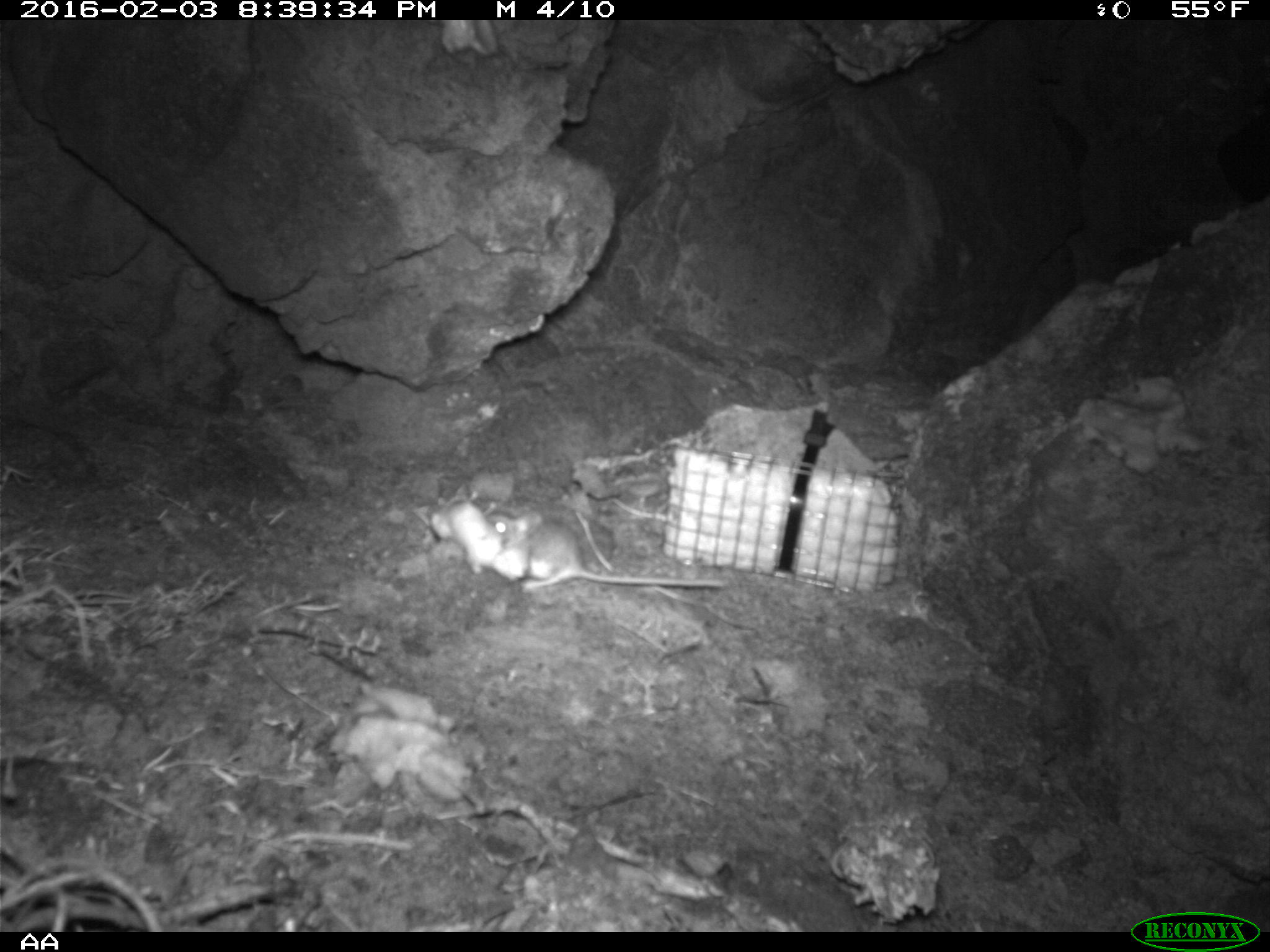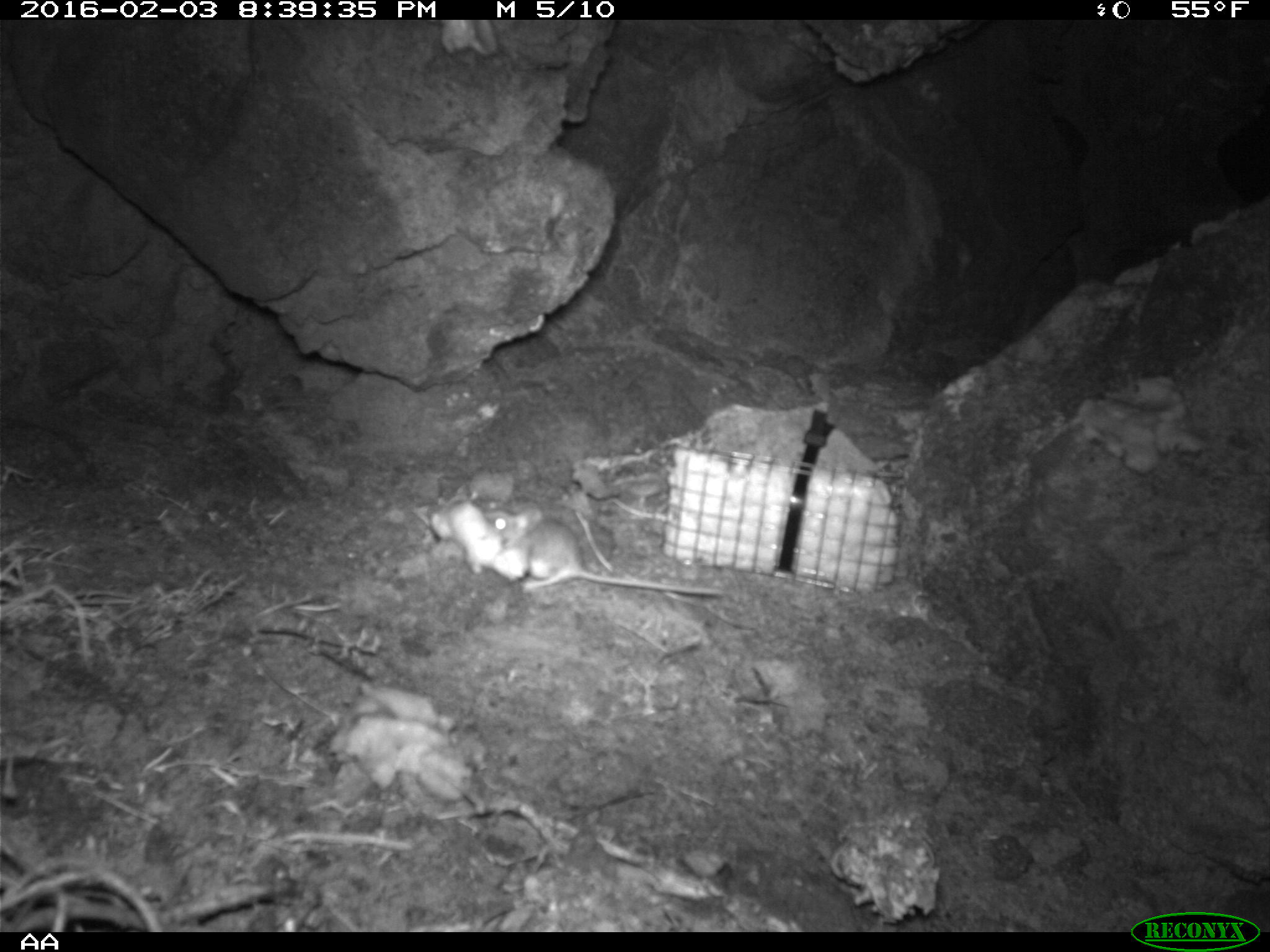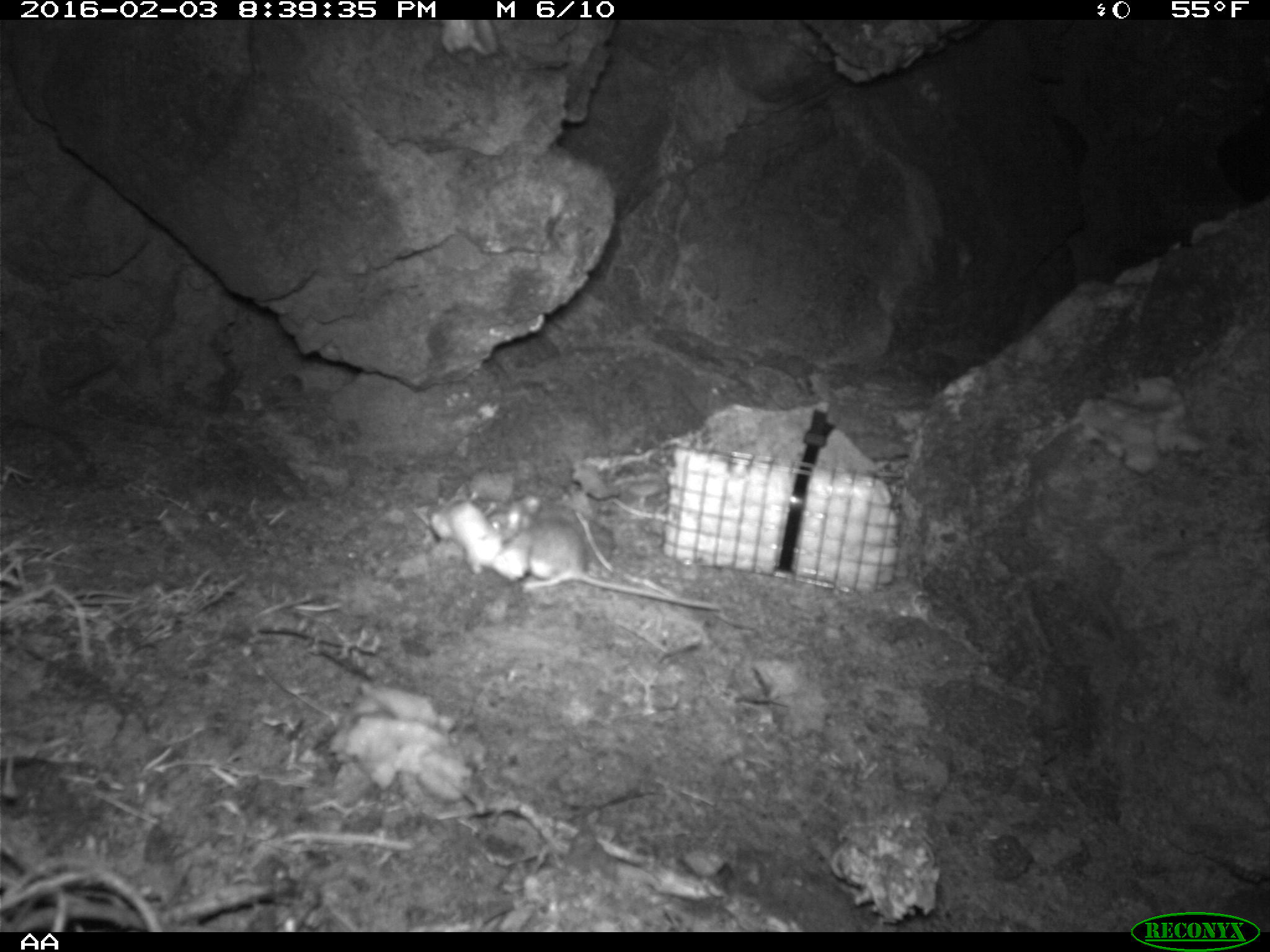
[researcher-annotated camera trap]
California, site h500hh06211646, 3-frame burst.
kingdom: Animalia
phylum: Chordata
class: Mammalia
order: Rodentia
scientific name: Rodentia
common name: rodent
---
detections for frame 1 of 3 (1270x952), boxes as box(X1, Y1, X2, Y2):
rodent: box(482, 504, 726, 591)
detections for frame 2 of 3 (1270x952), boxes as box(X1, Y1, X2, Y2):
rodent: box(480, 500, 722, 595)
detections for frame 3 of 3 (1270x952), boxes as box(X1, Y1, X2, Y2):
rodent: box(487, 493, 722, 609)